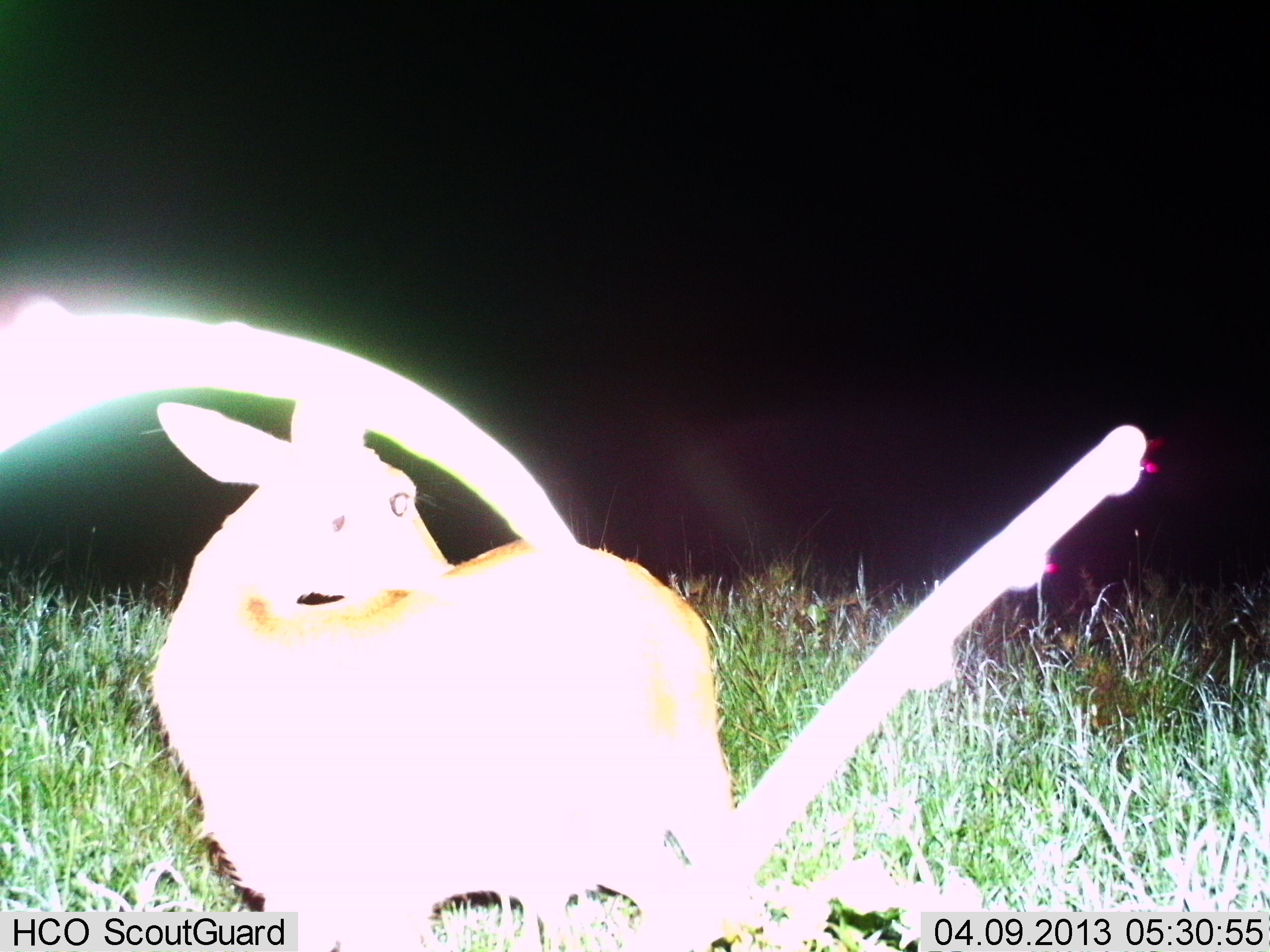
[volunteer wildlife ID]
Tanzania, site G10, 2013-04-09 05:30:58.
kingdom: Animalia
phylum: Chordata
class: Mammalia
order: Artiodactyla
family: Bovidae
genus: Redunca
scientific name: Redunca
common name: reedbuck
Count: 1.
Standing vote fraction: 87%.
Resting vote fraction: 13%.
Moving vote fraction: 0%.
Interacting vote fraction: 0%.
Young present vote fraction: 0%.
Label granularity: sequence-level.